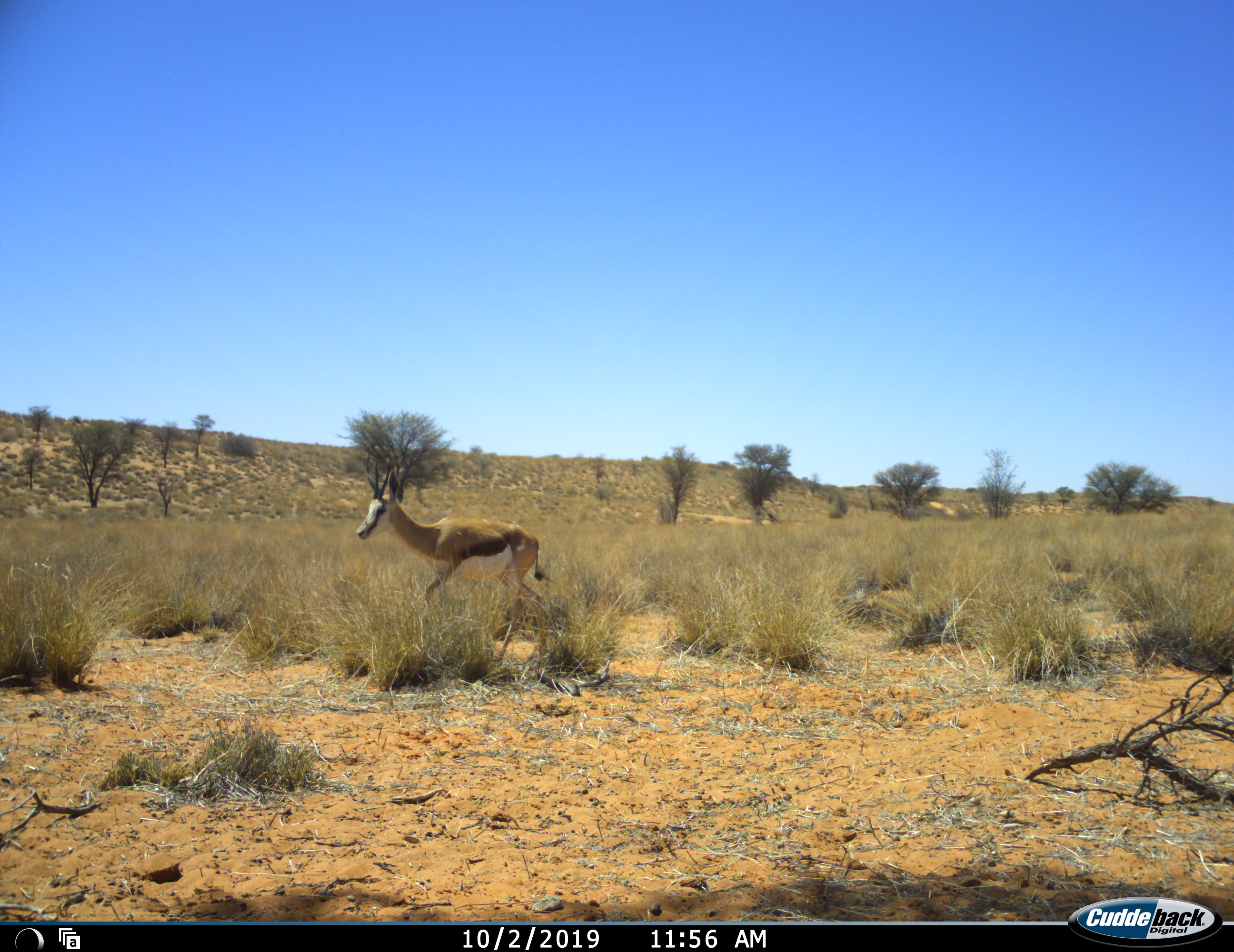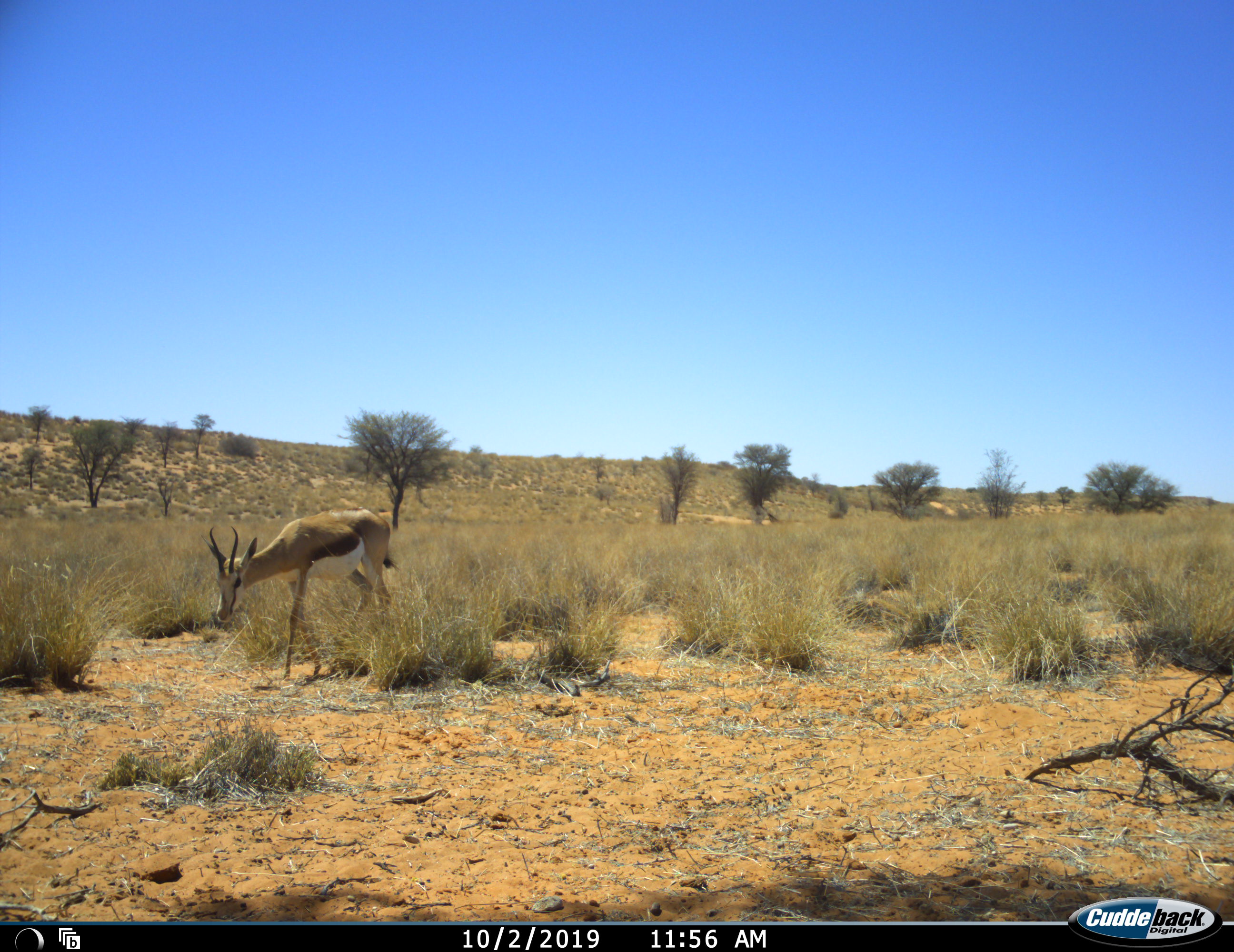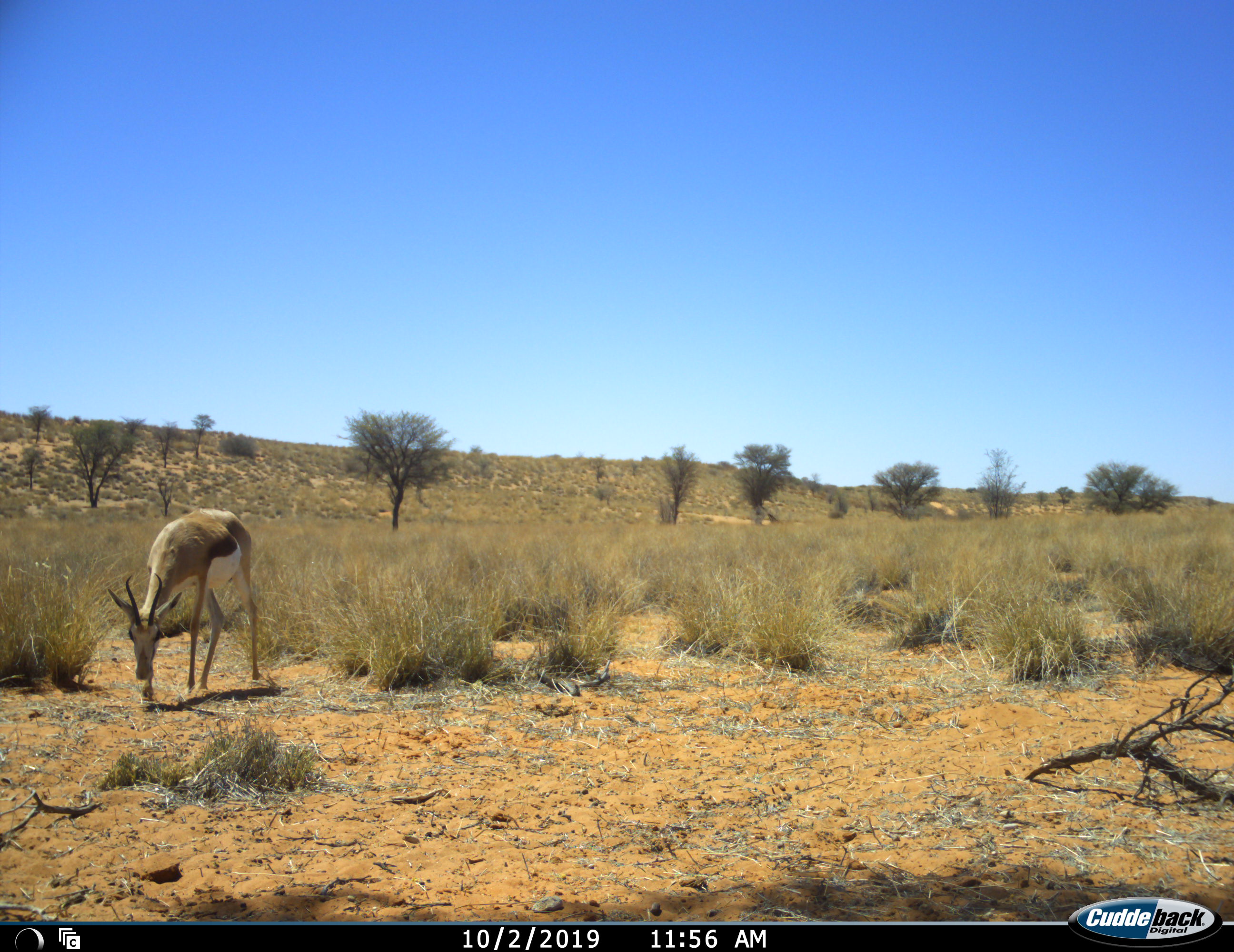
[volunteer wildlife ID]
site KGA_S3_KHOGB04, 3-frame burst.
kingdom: Animalia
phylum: Chordata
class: Mammalia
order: Artiodactyla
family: Bovidae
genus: Antidorcas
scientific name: Antidorcas marsupialis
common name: springbok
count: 1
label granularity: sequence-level